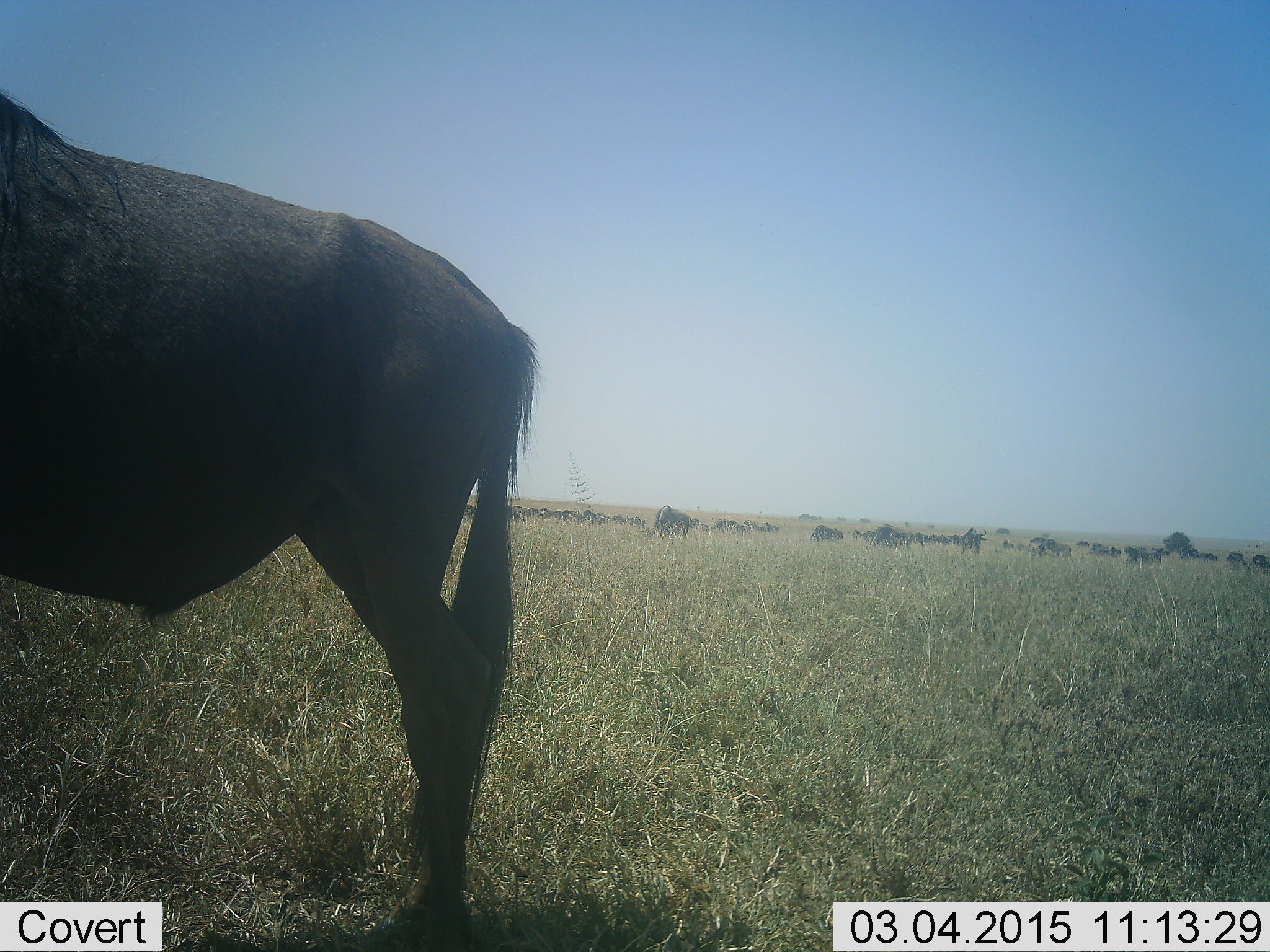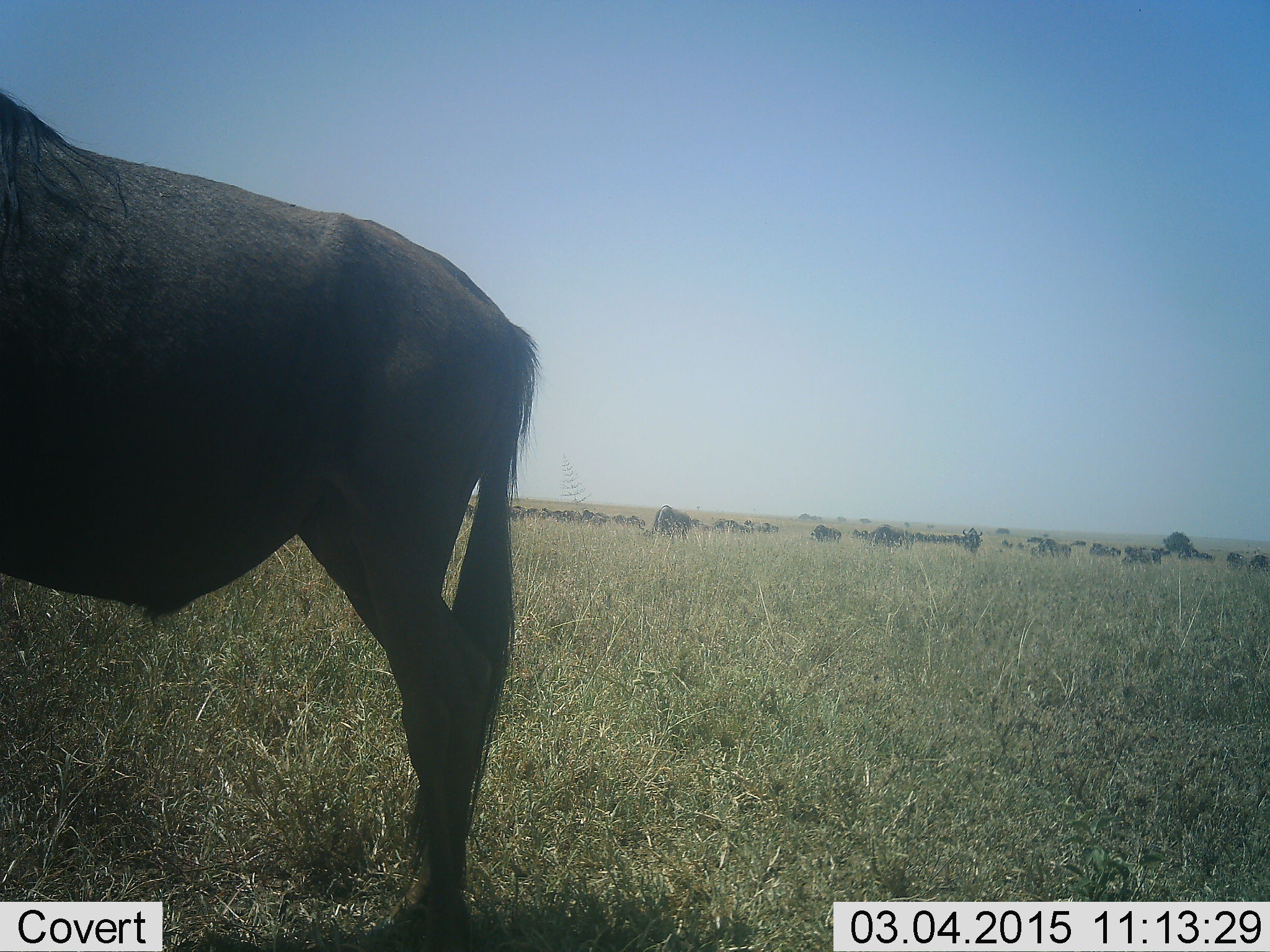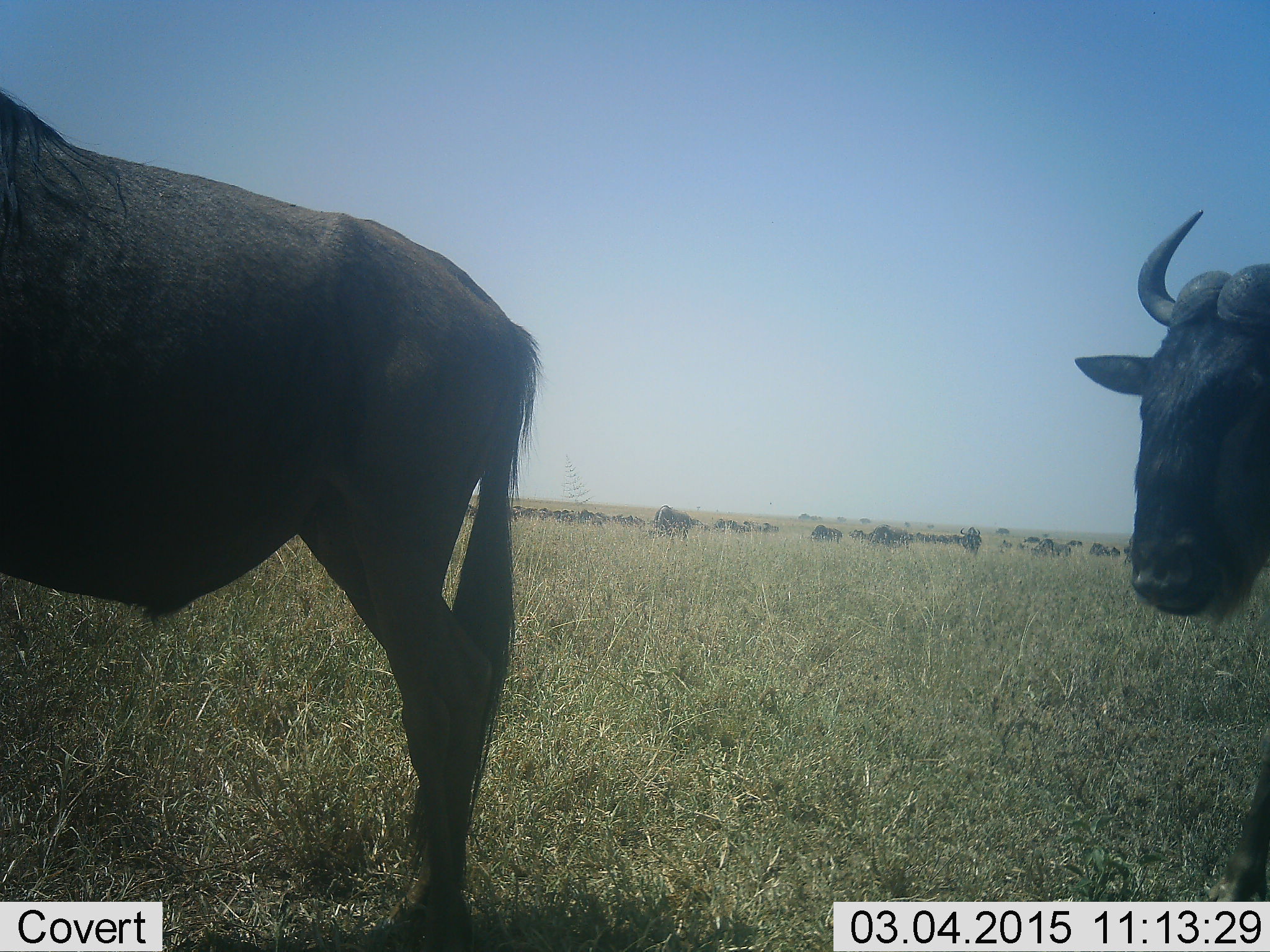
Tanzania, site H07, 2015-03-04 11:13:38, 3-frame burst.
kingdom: Animalia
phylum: Chordata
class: Mammalia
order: Artiodactyla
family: Bovidae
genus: Connochaetes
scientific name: Connochaetes taurinus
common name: blue wildebeest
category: wildebeest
Wildebeest (blue wildebeest) (Connochaetes taurinus), count 2. Behavior (volunteer vote fractions): standing 100%, resting 0%, moving 60%, interacting 0%. Young present (vote fraction): 0%. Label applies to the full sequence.